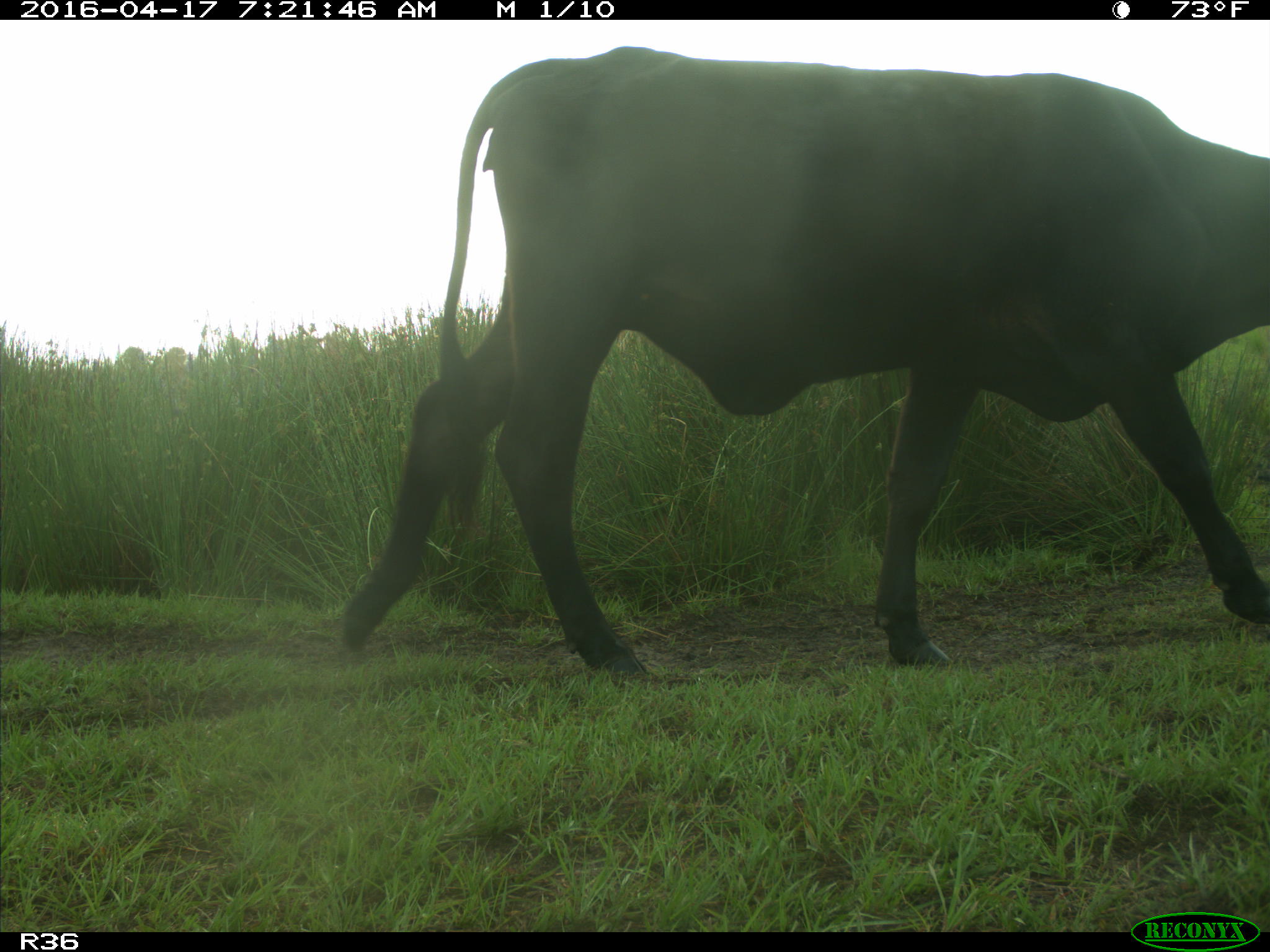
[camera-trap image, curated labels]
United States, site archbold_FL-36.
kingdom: Animalia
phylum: Chordata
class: Mammalia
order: Artiodactyla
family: Bovidae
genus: Bos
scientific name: Bos taurus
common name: domestic cow